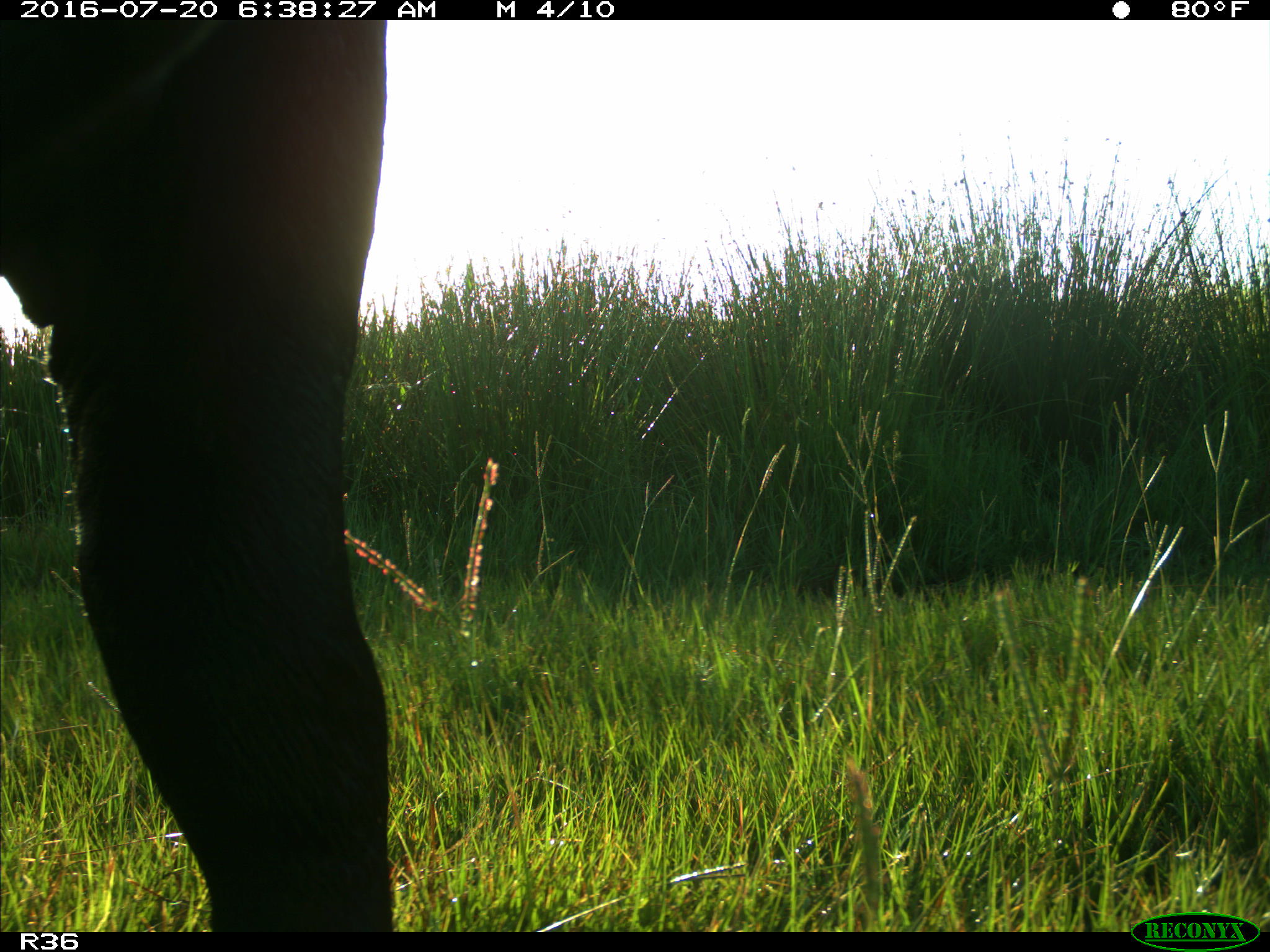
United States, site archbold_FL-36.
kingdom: Animalia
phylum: Chordata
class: Mammalia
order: Artiodactyla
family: Bovidae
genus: Bos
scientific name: Bos taurus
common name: domestic cow